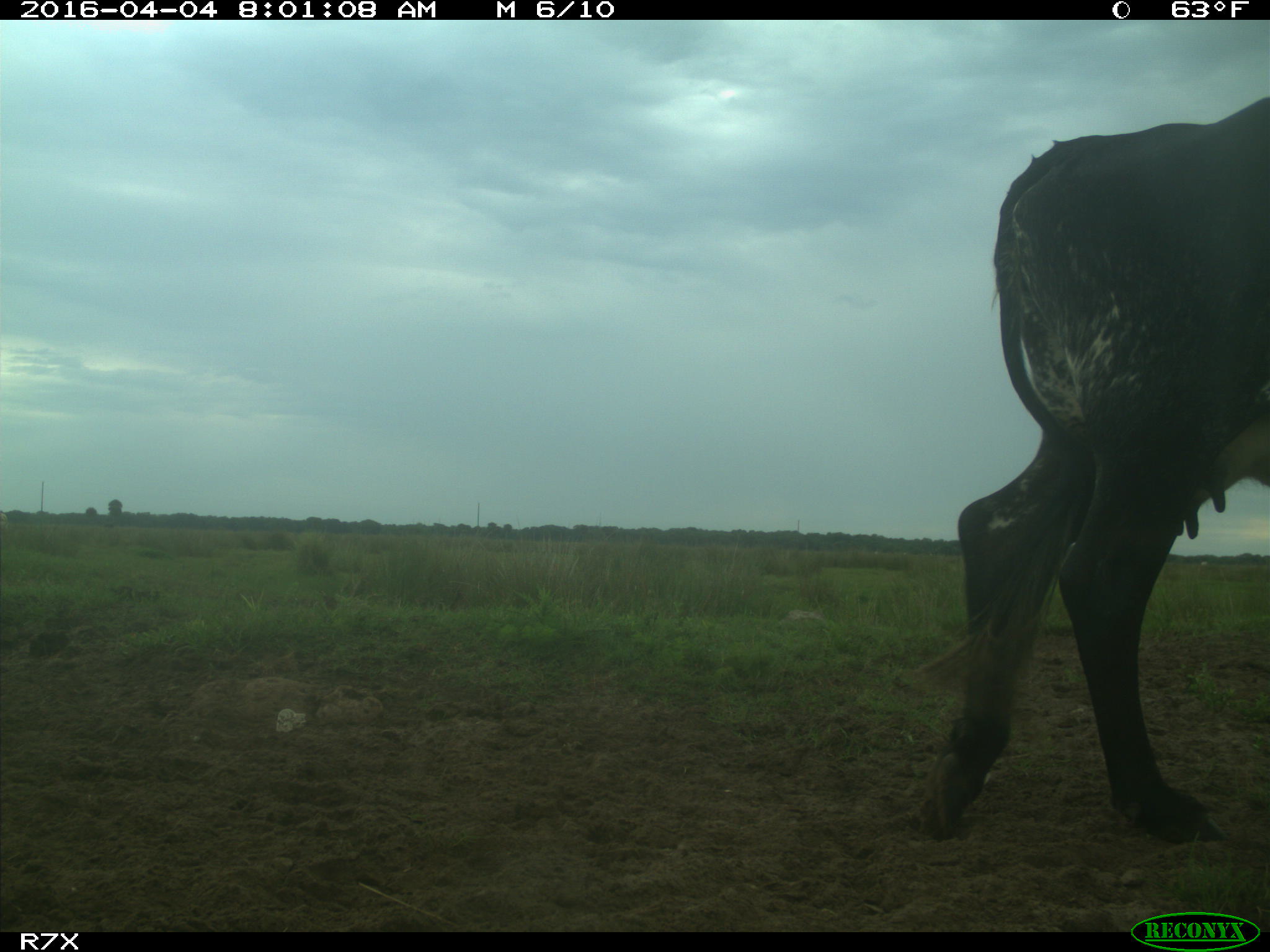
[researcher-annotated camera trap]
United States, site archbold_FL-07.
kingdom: Animalia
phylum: Chordata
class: Mammalia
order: Artiodactyla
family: Bovidae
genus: Bos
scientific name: Bos taurus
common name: domestic cow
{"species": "Bos taurus (domestic cow)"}